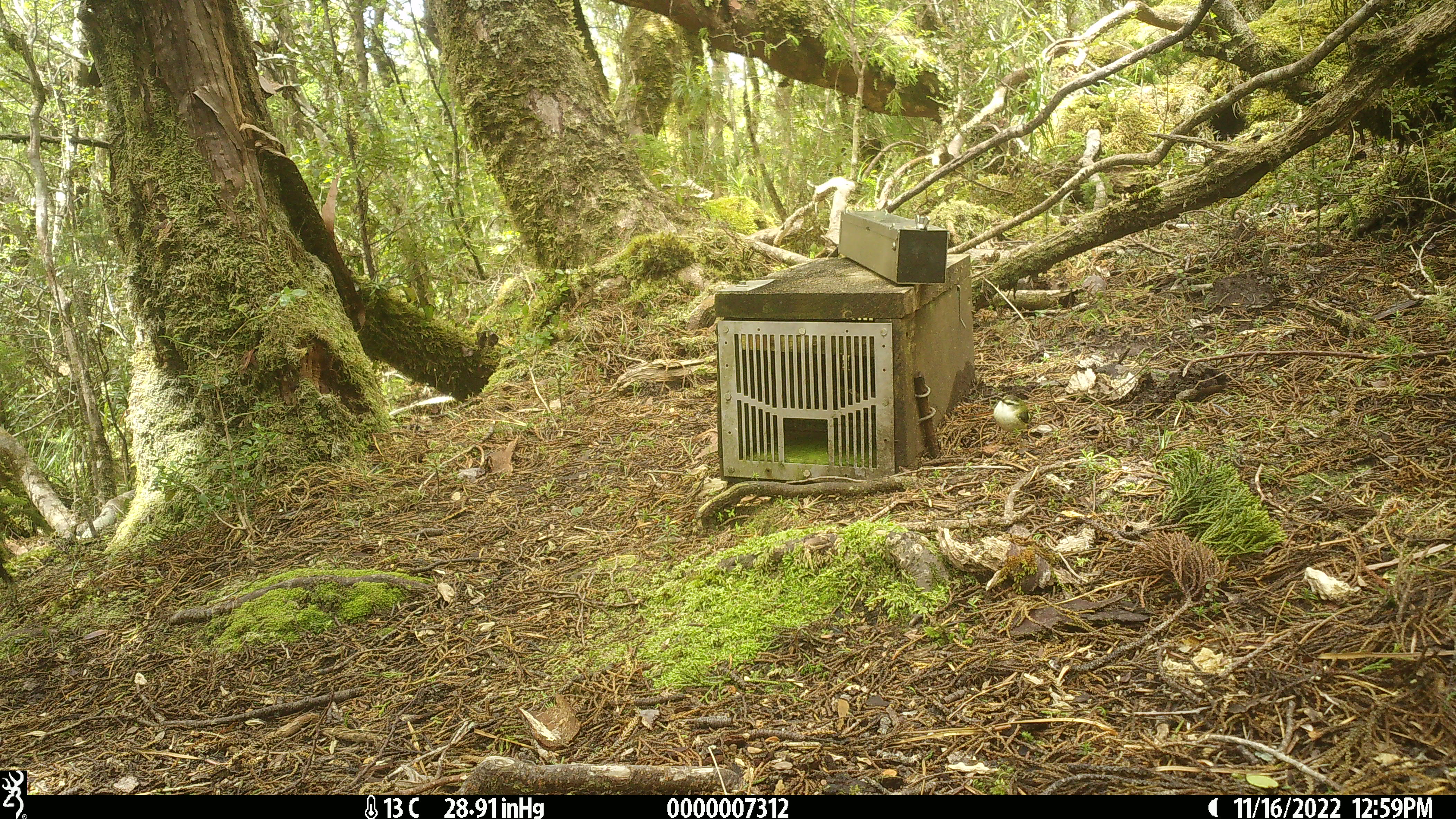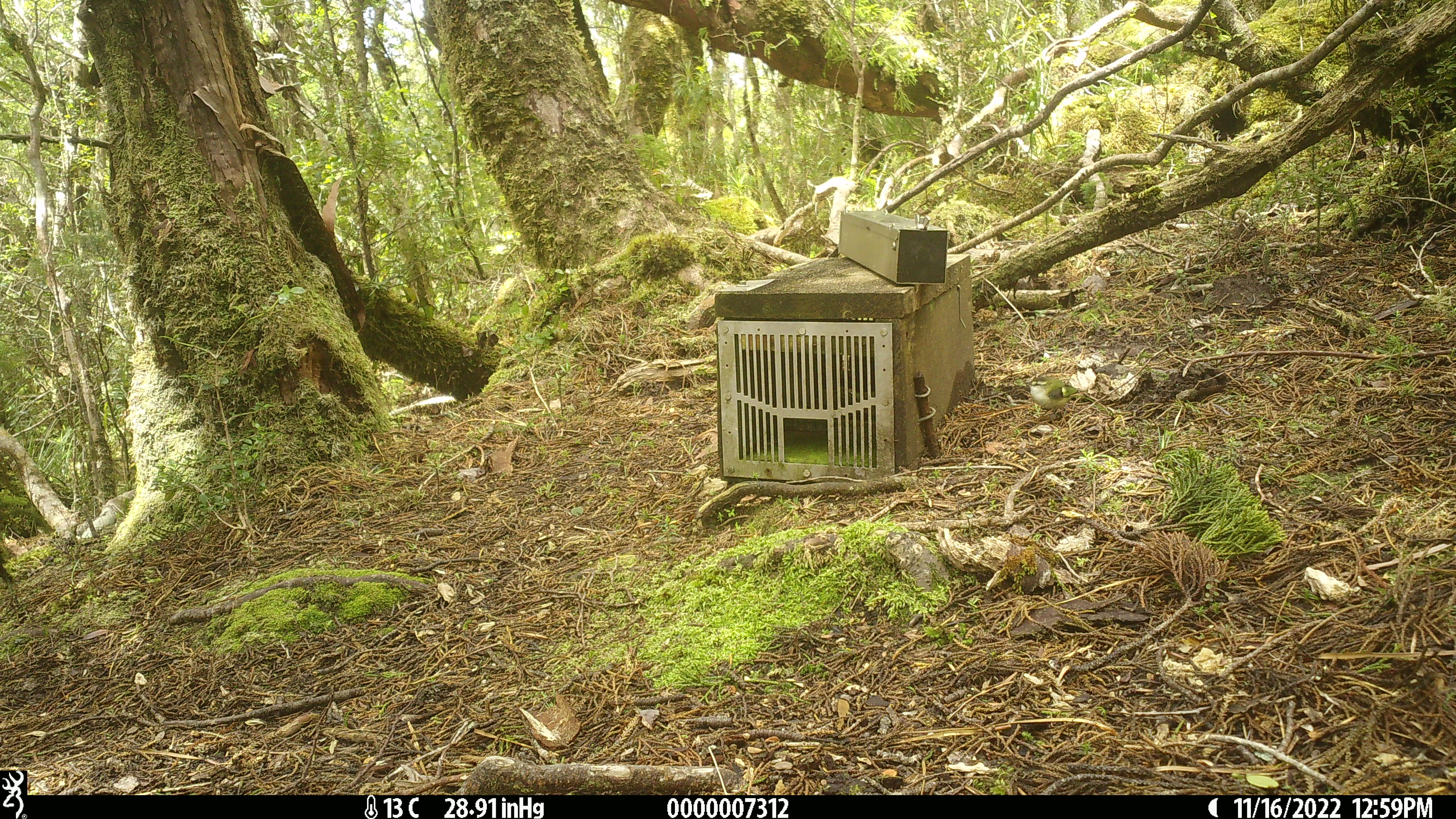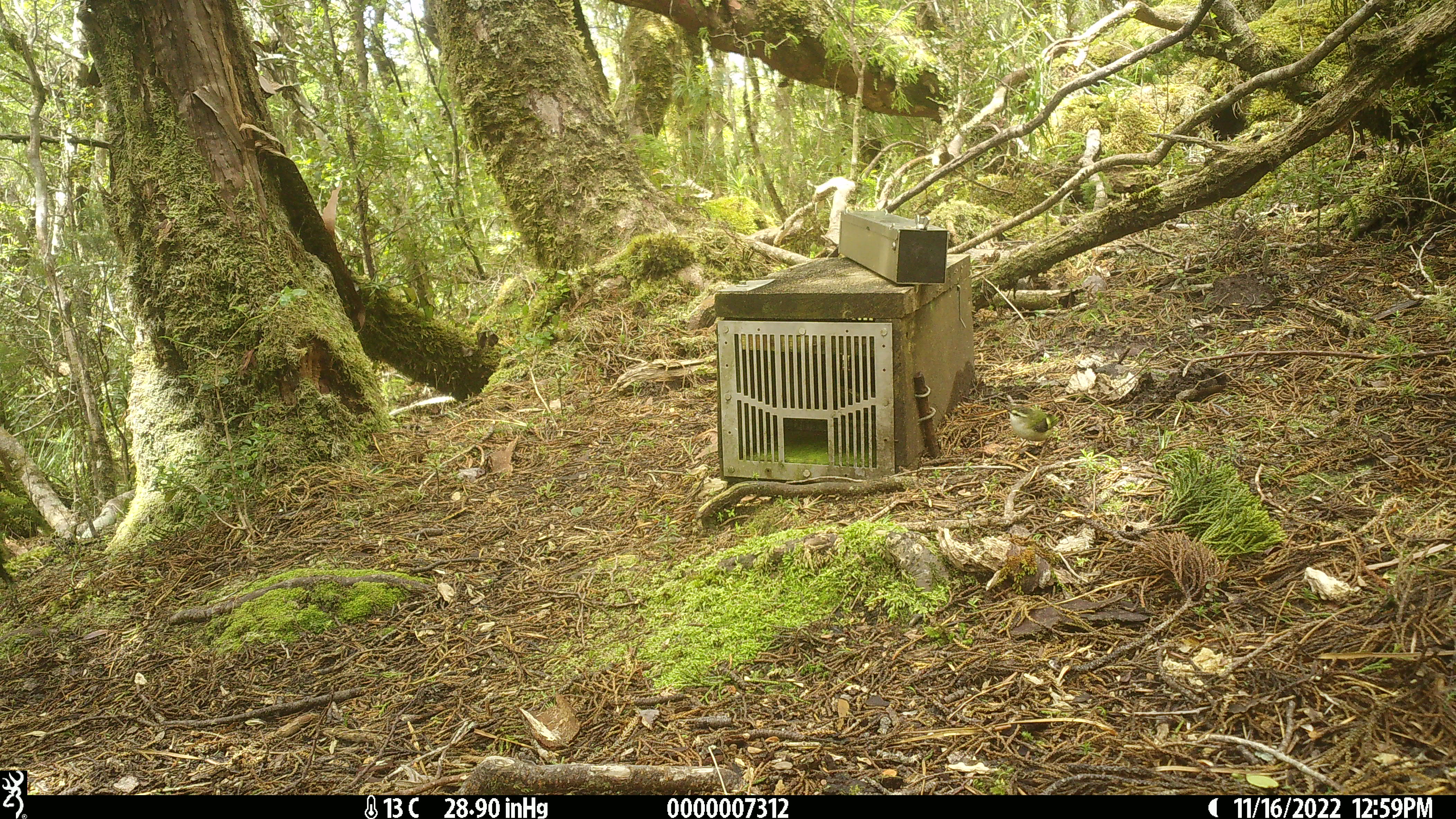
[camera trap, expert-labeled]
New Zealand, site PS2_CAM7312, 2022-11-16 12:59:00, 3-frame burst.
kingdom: Animalia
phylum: Chordata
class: Aves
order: Passeriformes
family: Acanthisittidae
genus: Acanthisitta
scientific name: Acanthisitta chloris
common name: rifleman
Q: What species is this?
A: Rifleman (Acanthisitta chloris).